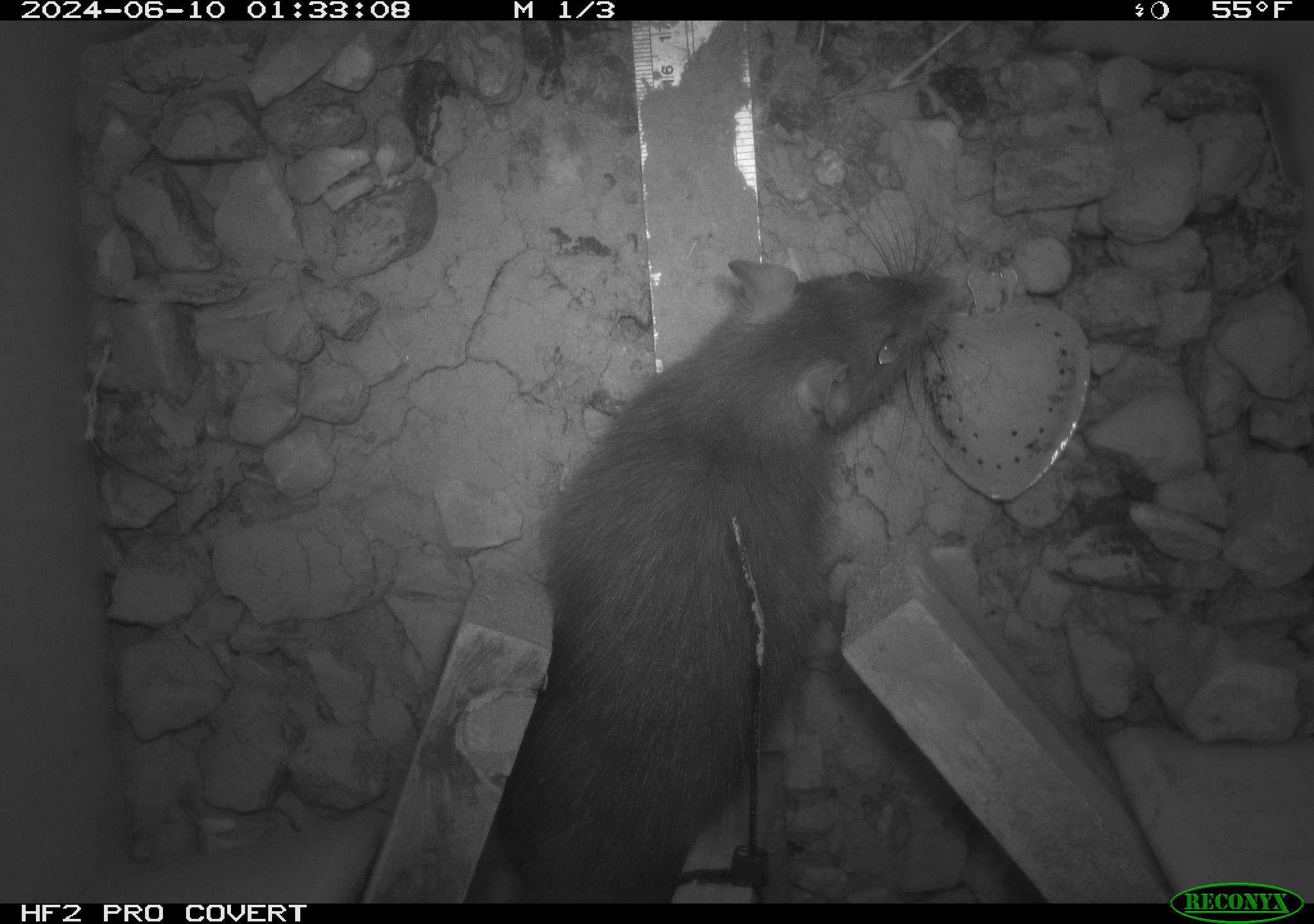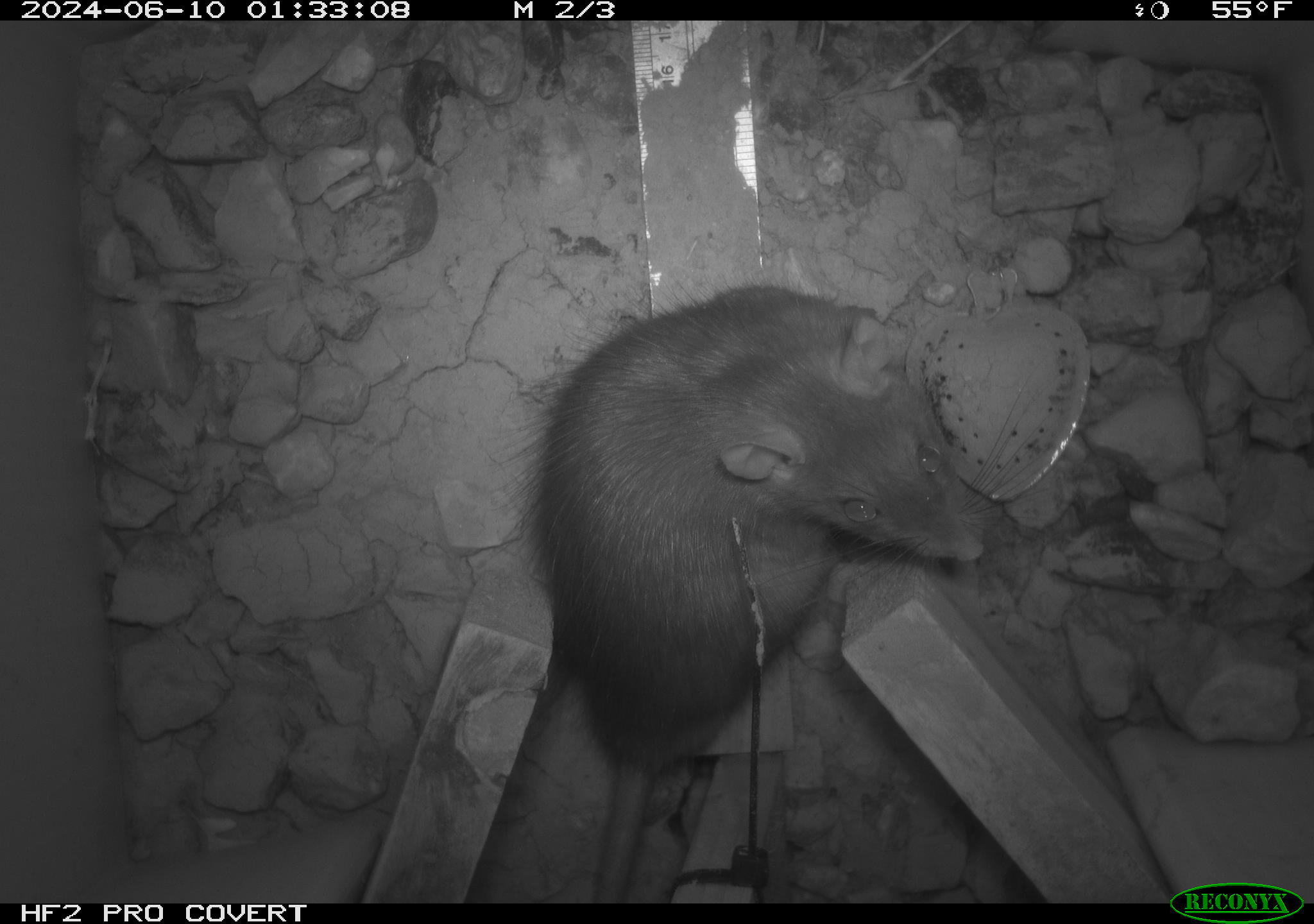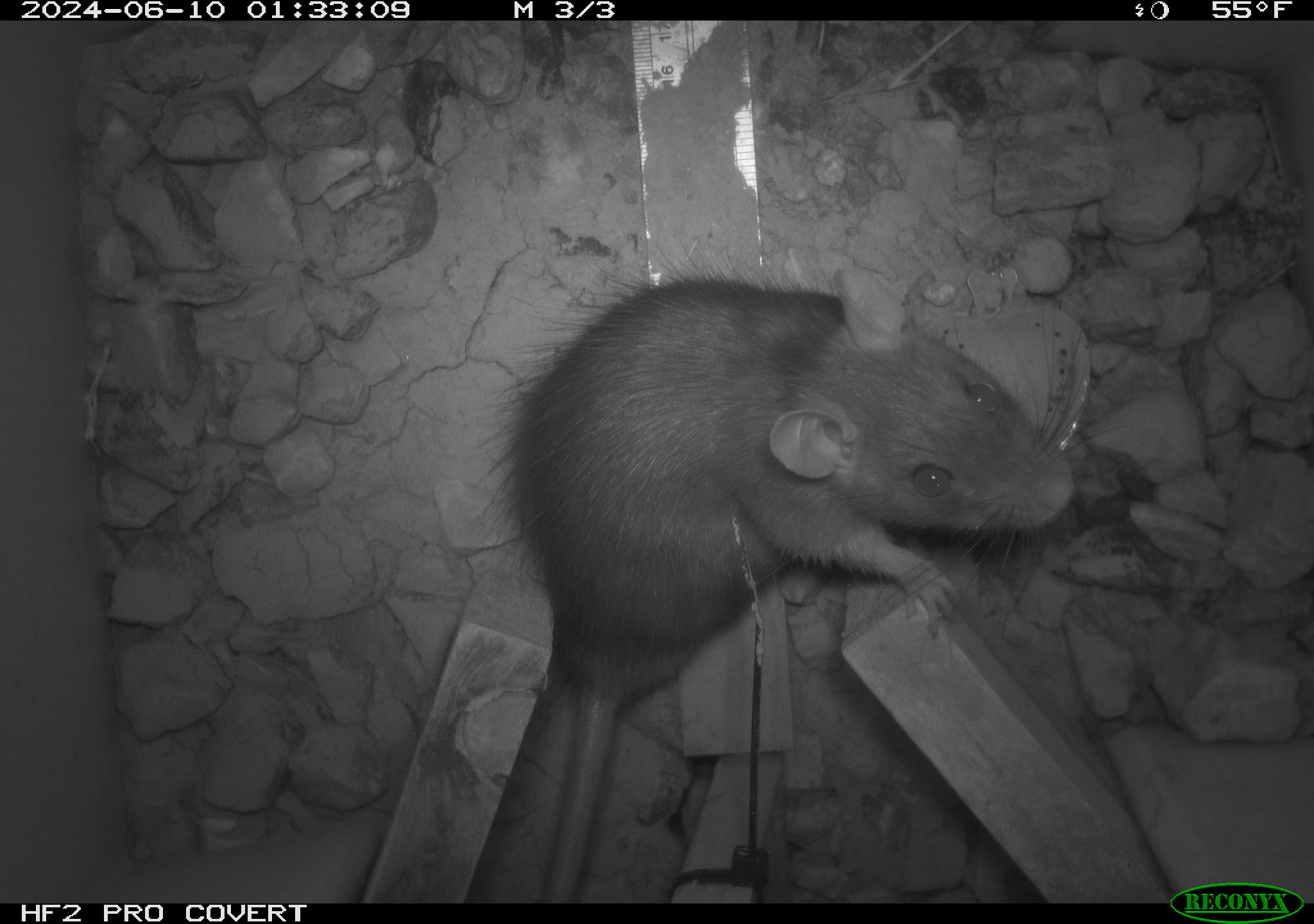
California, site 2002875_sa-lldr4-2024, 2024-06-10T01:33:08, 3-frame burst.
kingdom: Animalia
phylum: Chordata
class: Mammalia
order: Rodentia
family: Muridae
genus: Rattus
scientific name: Rattus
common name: rat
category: rattus species